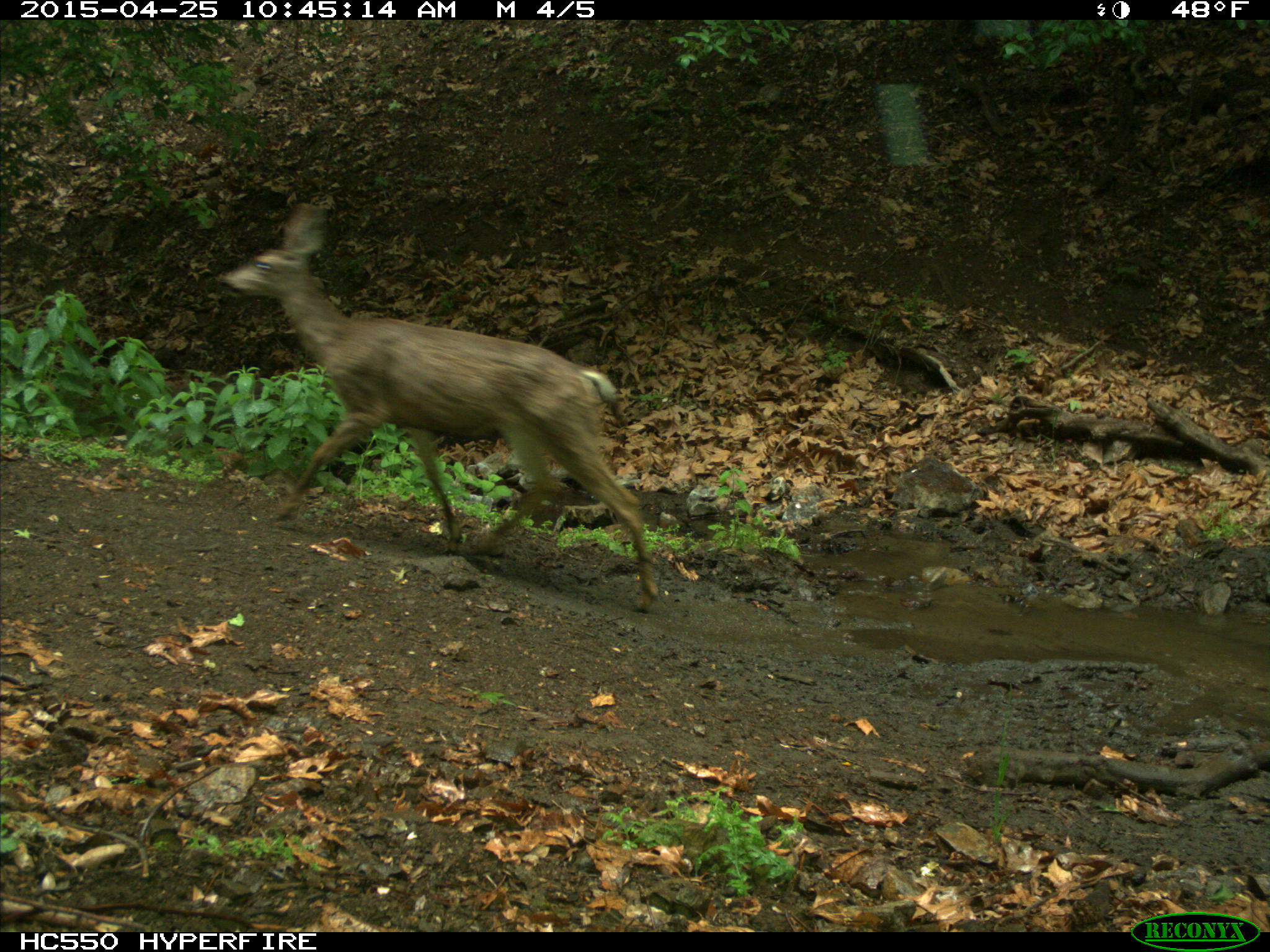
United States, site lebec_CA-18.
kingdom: Animalia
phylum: Chordata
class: Mammalia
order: Artiodactyla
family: Cervidae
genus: Odocoileus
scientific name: Odocoileus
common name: deer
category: unidentified deer